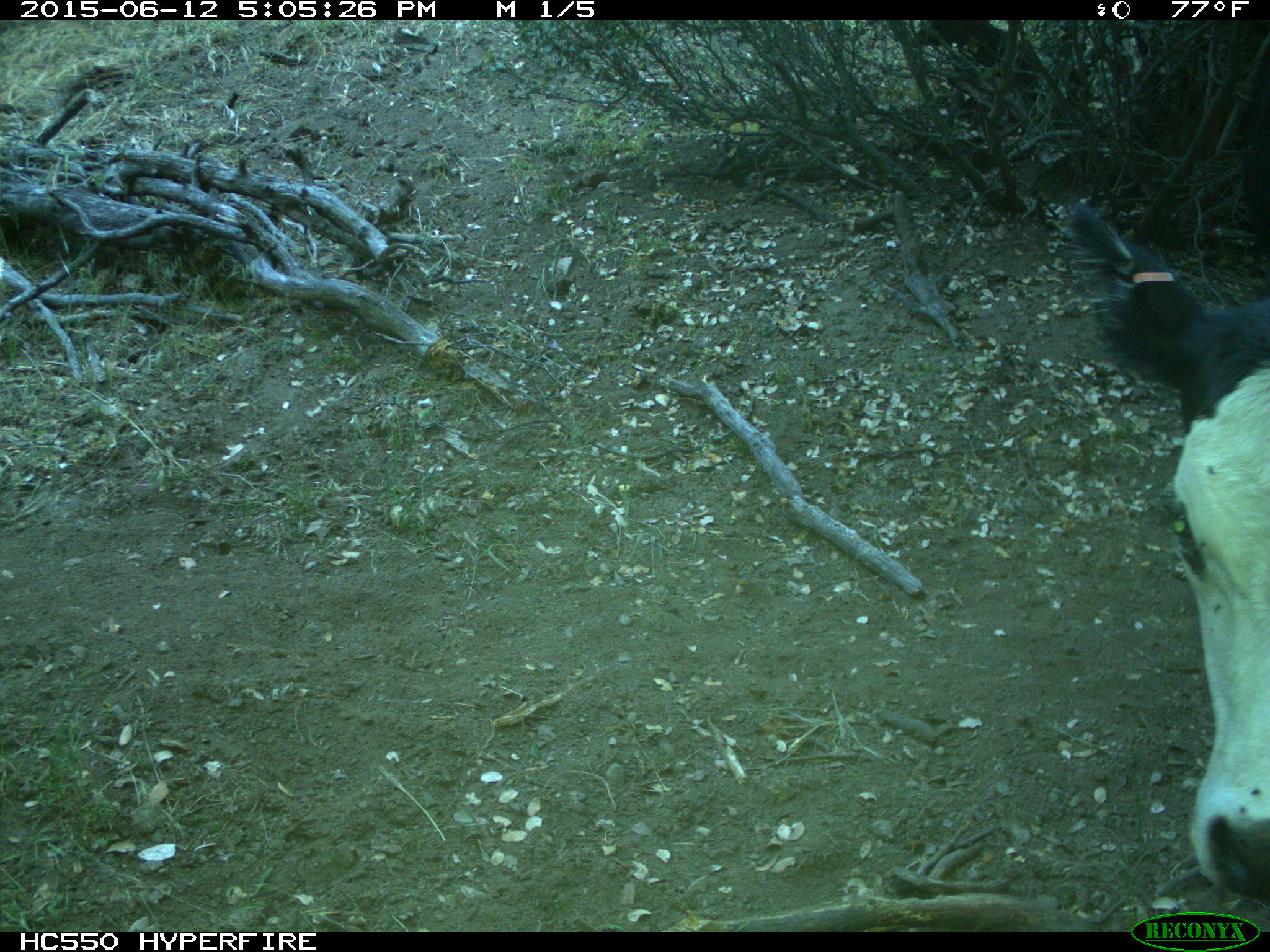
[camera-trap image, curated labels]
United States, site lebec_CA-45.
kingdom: Animalia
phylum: Chordata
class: Mammalia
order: Artiodactyla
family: Bovidae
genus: Bos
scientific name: Bos taurus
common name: domestic cow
Bos taurus (domestic cow).